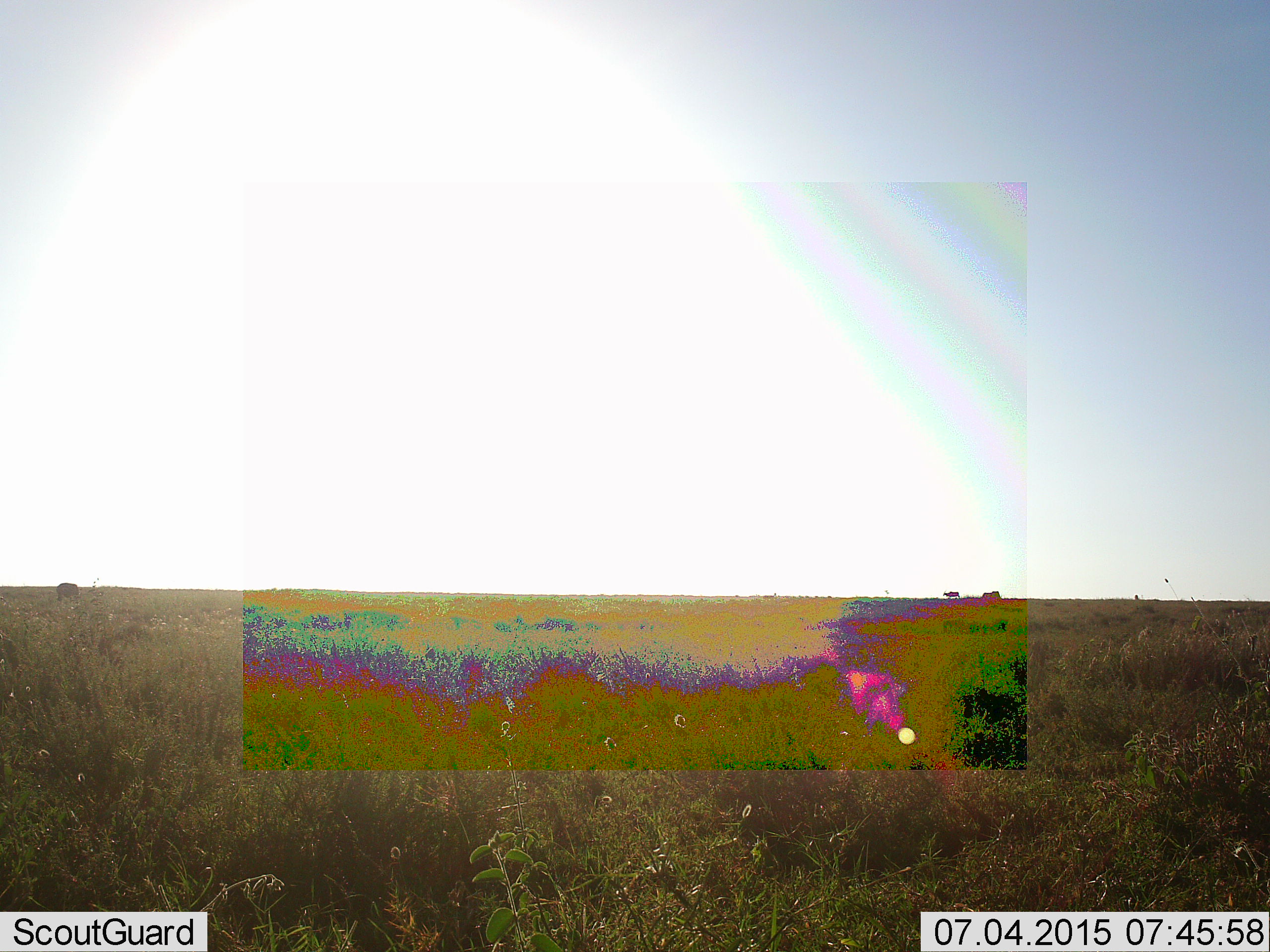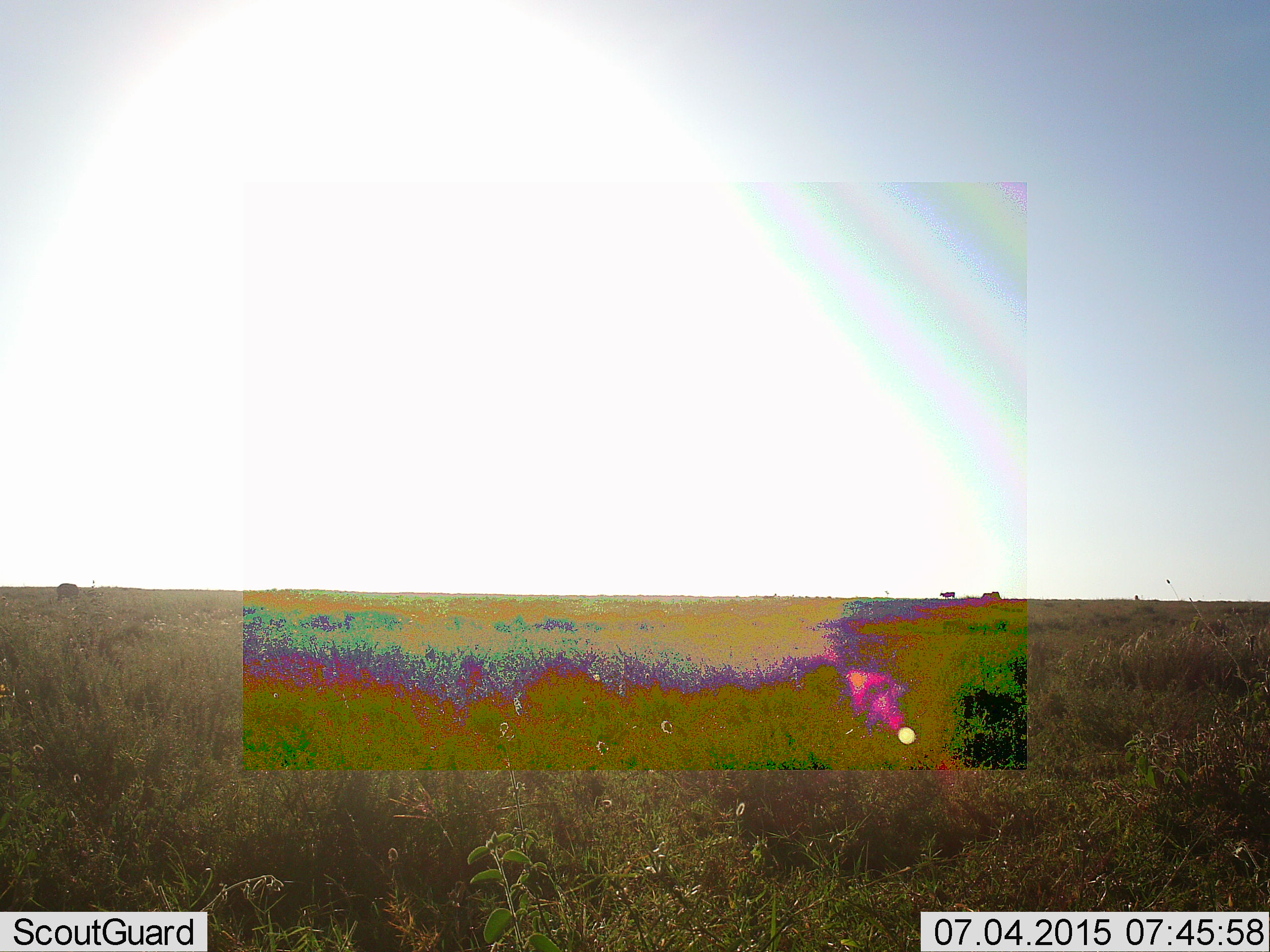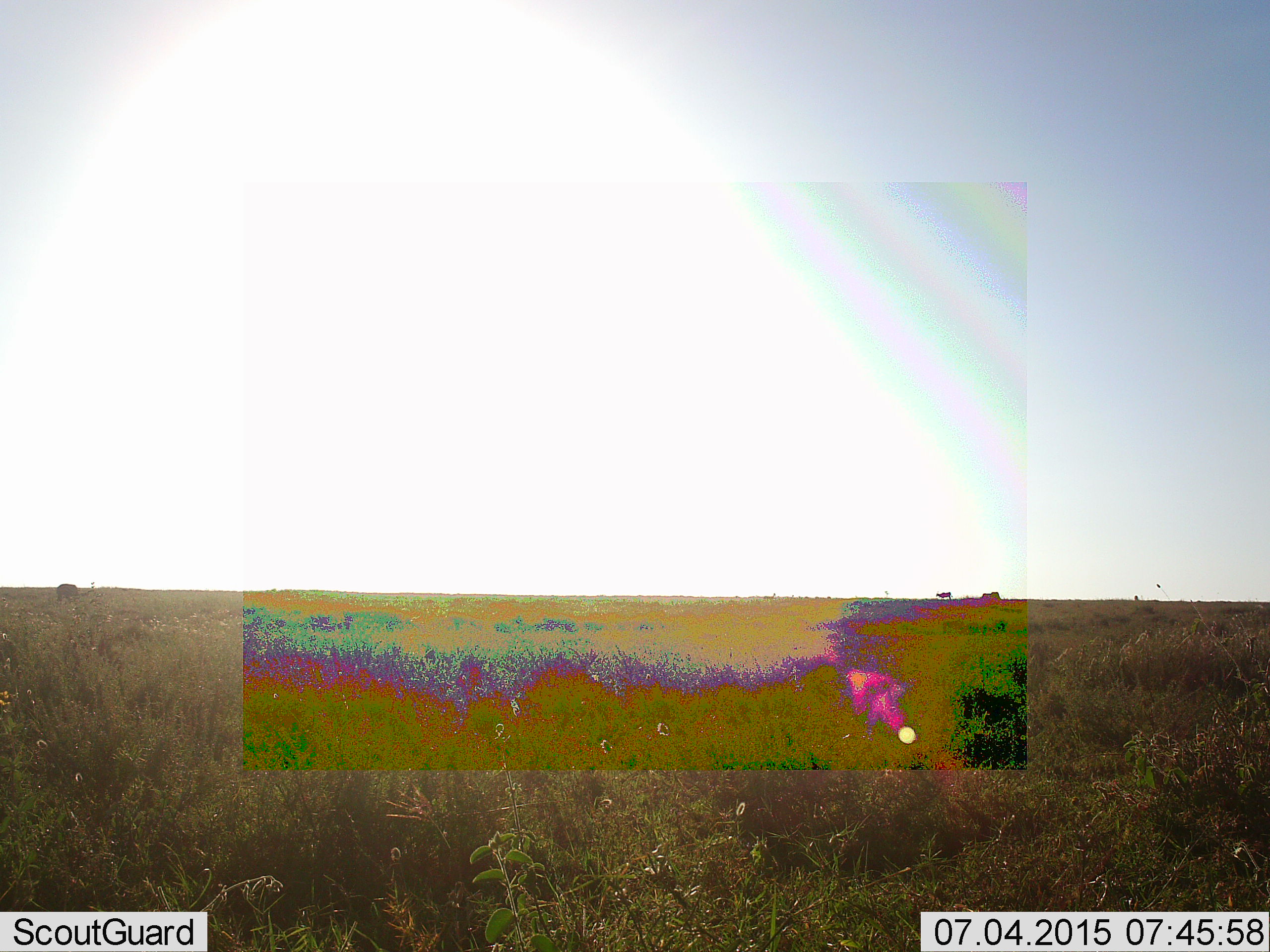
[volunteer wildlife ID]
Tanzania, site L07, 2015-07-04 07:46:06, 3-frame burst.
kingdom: Animalia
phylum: Chordata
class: Mammalia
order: Artiodactyla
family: Bovidae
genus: Tragelaphus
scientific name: Tragelaphus oryx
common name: eland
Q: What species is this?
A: Eland (Tragelaphus oryx).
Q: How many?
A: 1.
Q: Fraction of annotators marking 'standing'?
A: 0%.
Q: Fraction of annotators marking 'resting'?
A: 0%.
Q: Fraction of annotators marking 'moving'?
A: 100%.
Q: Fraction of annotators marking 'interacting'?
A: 0%.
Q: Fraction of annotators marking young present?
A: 0%.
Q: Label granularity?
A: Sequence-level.